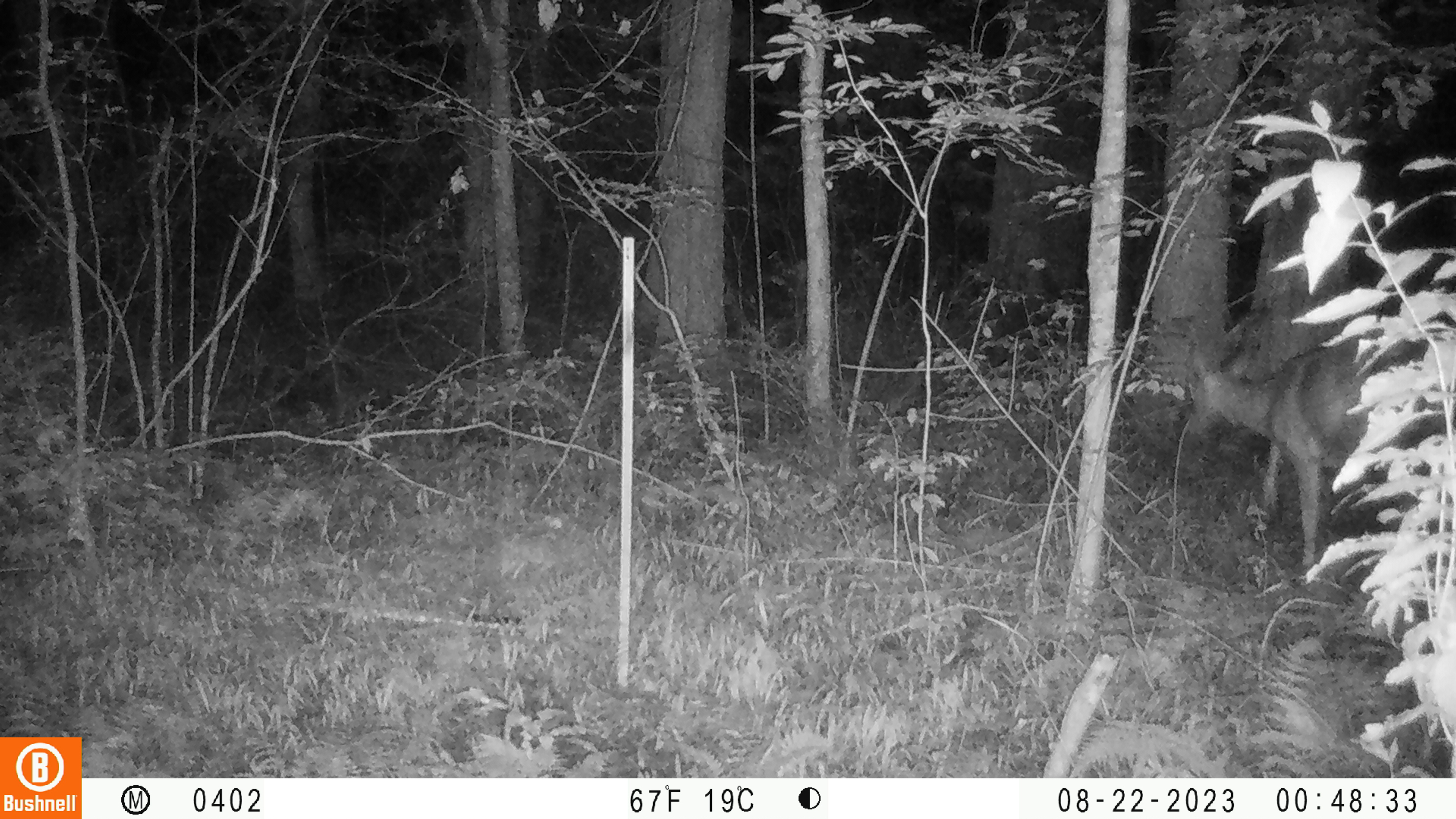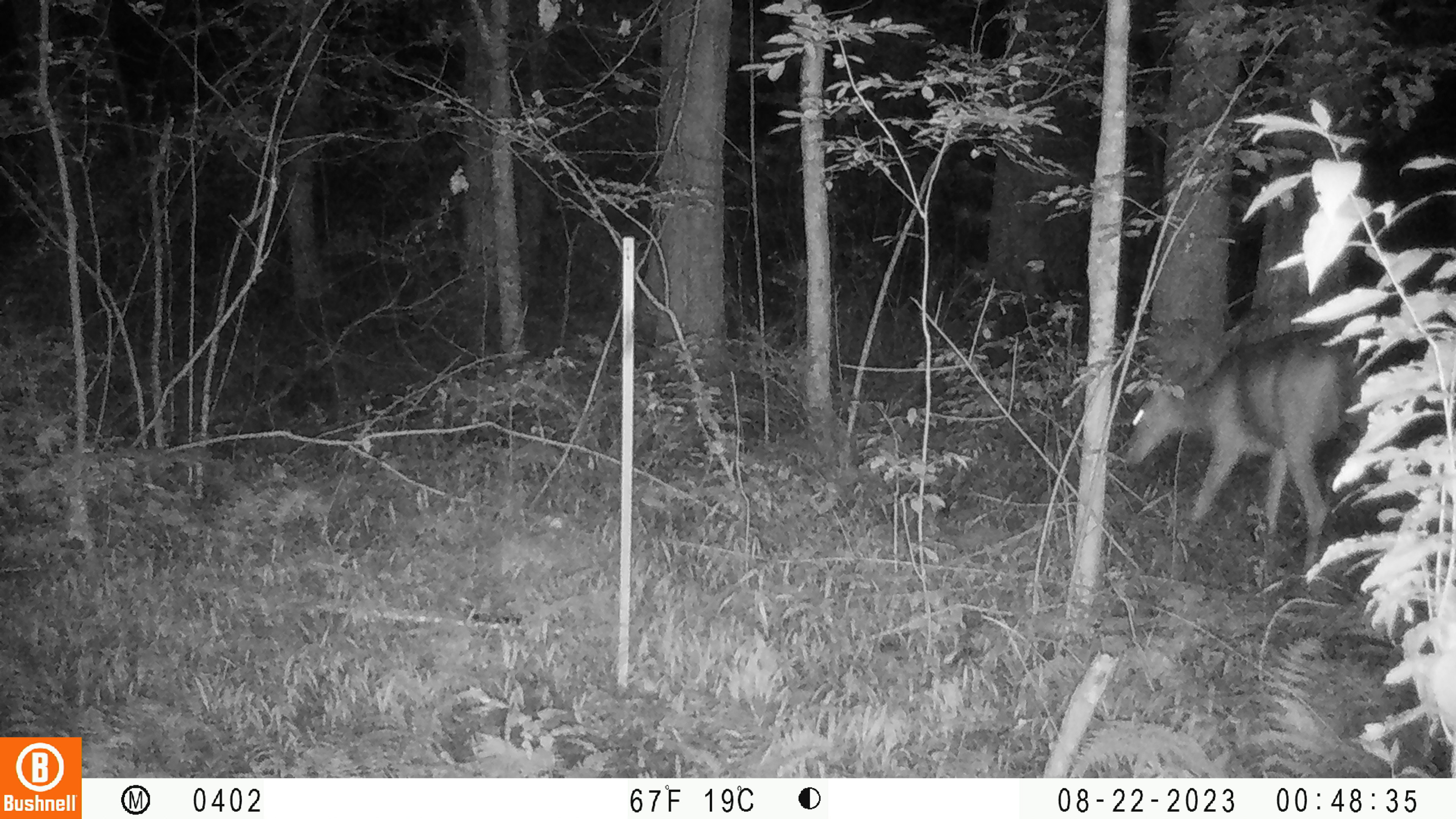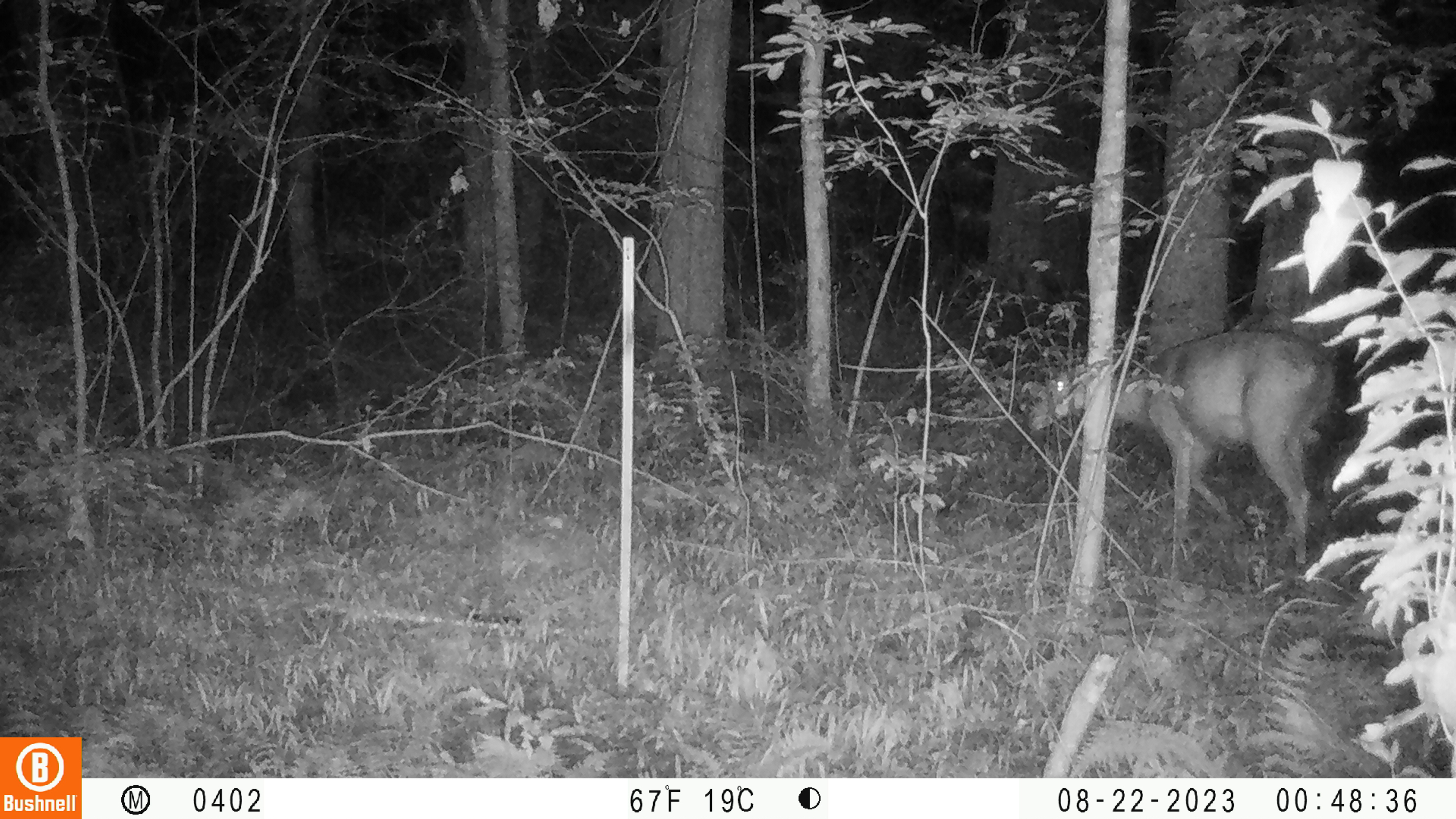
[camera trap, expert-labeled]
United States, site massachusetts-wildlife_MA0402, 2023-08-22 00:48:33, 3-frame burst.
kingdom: Animalia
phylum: Chordata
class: Mammalia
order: Artiodactyla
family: Cervidae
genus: Odocoileus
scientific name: Odocoileus virginianus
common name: white-tailed deer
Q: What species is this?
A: White-tailed deer (Odocoileus virginianus).